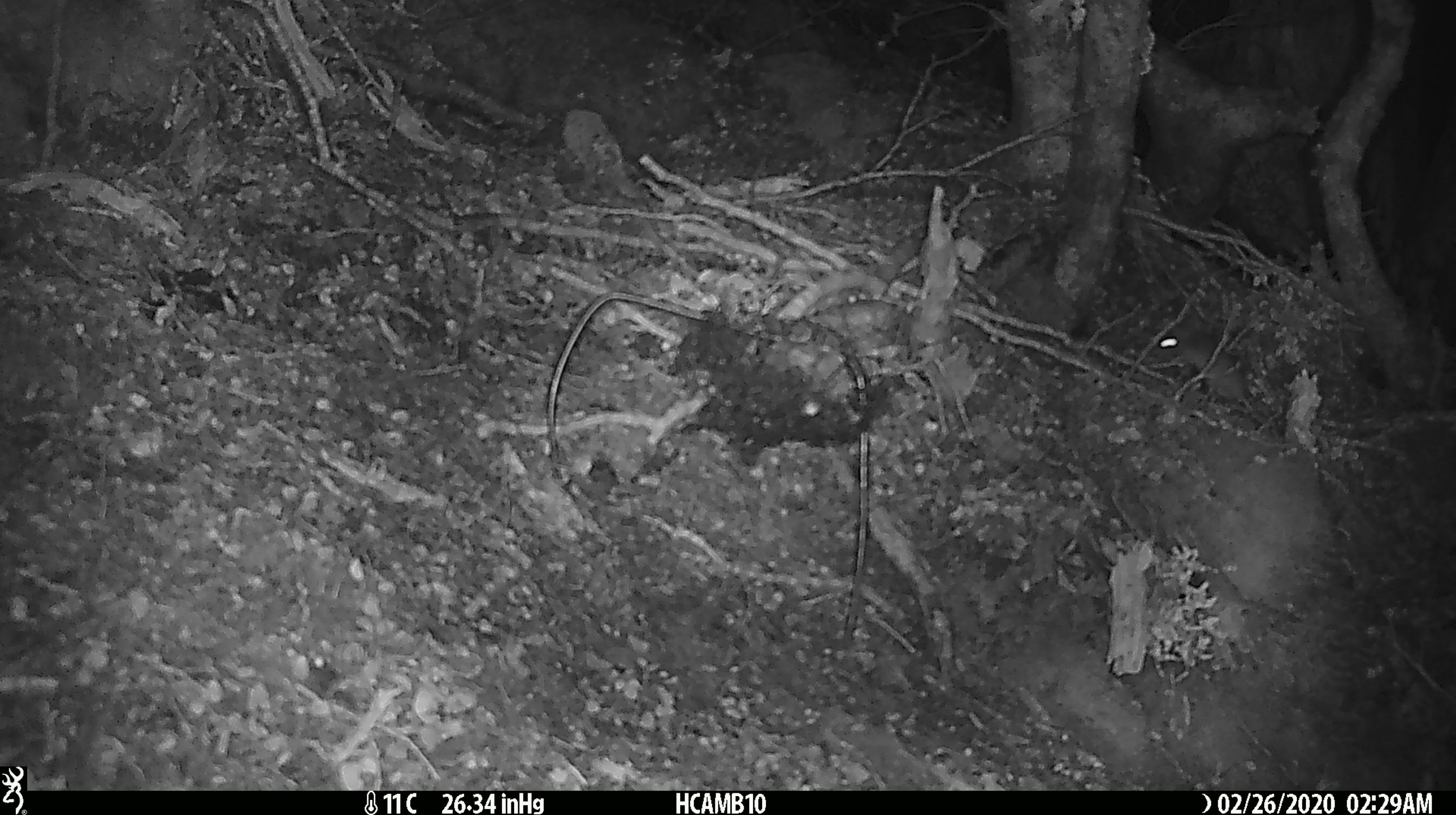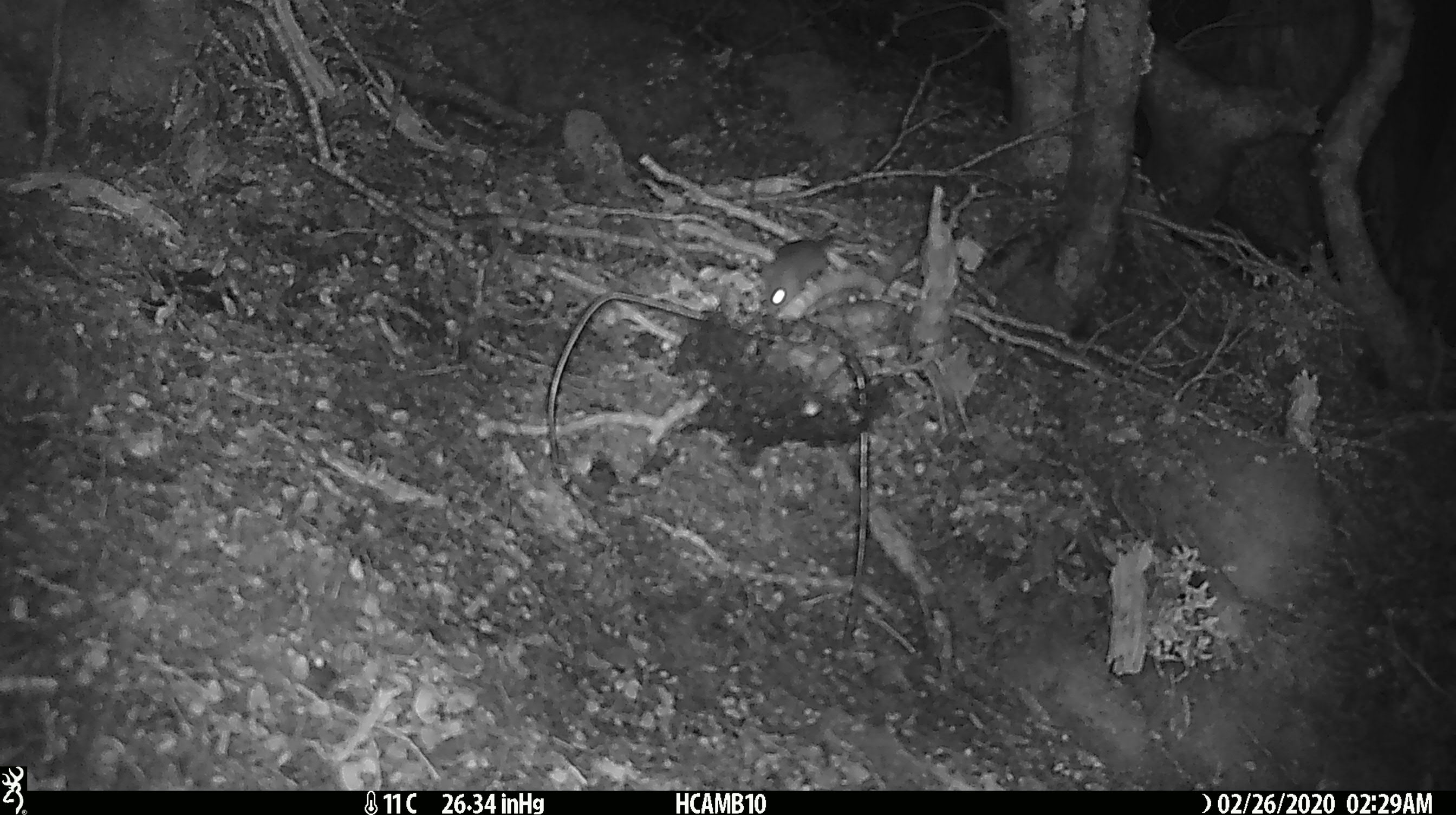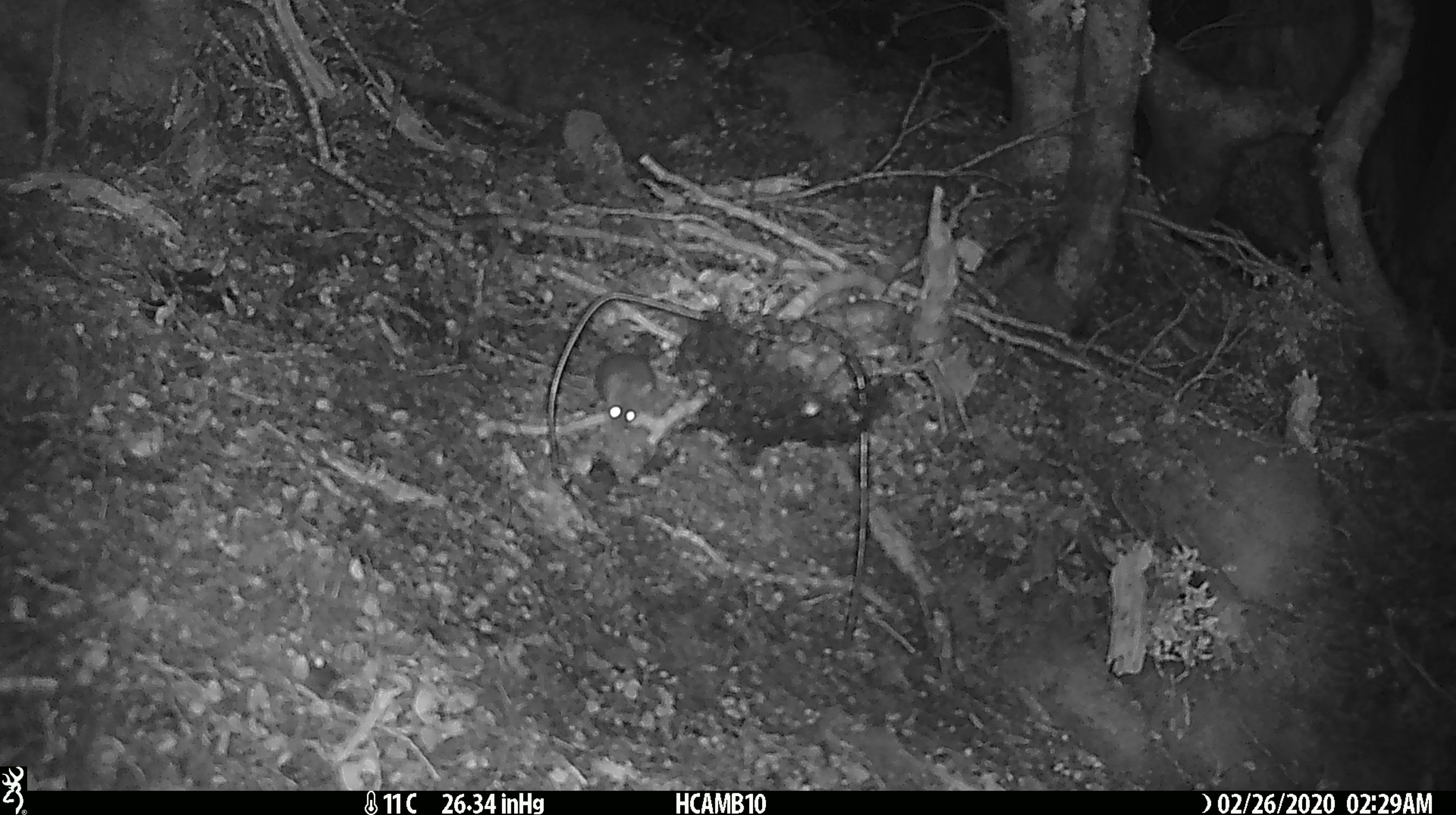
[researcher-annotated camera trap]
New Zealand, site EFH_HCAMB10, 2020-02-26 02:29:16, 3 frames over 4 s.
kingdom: Animalia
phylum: Chordata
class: Mammalia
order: Rodentia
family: Muridae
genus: Mus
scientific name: Mus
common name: mouse